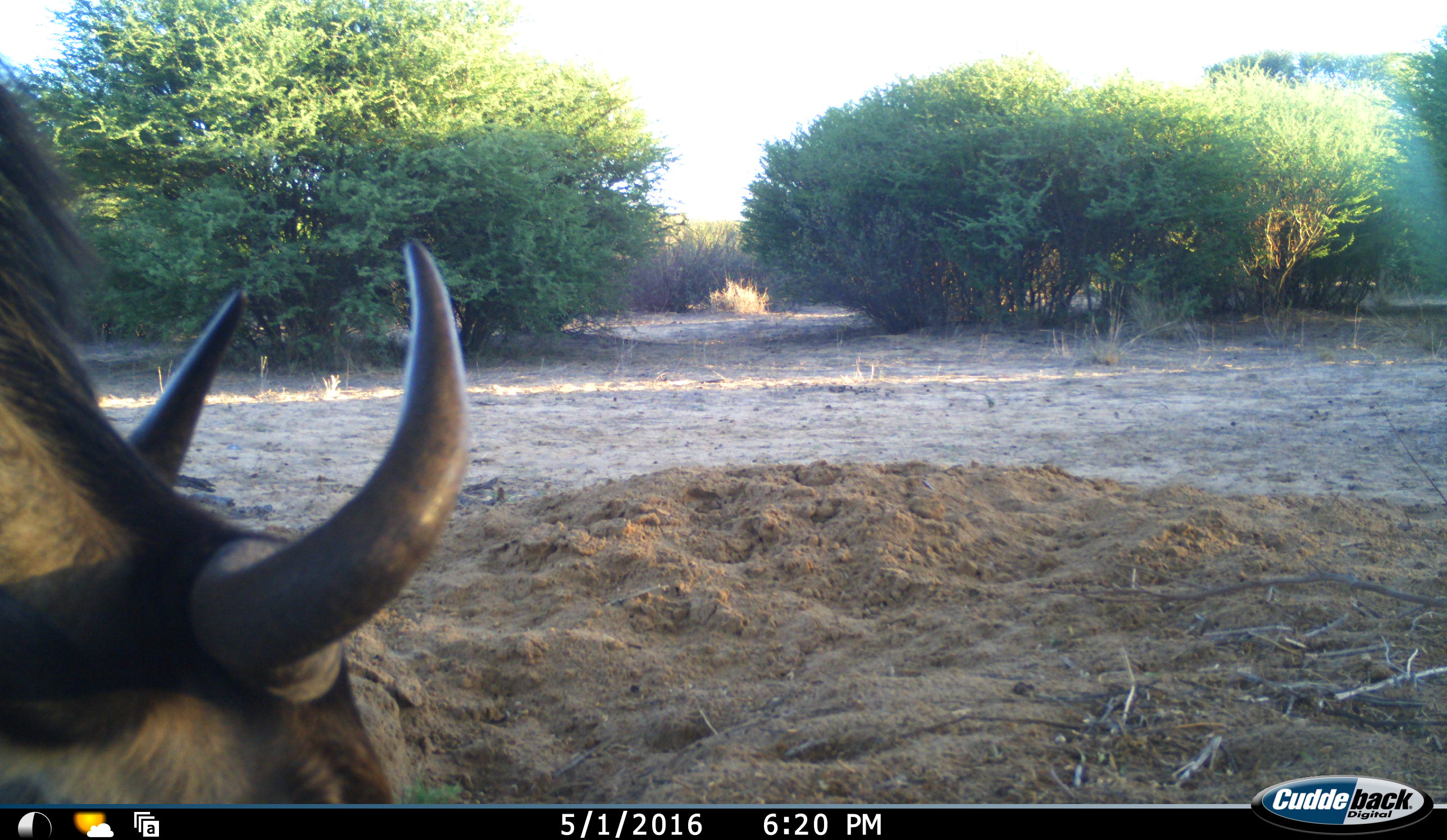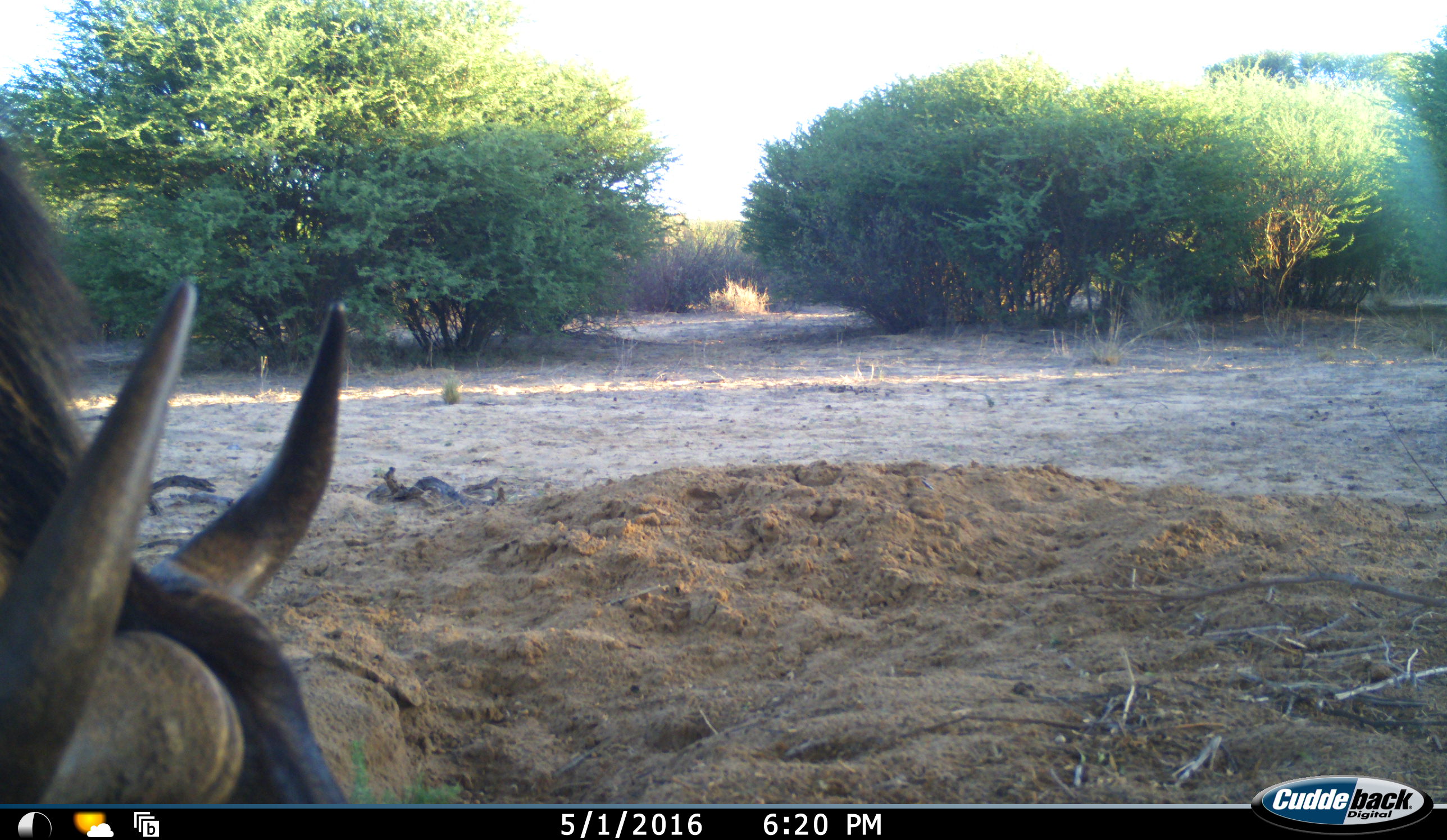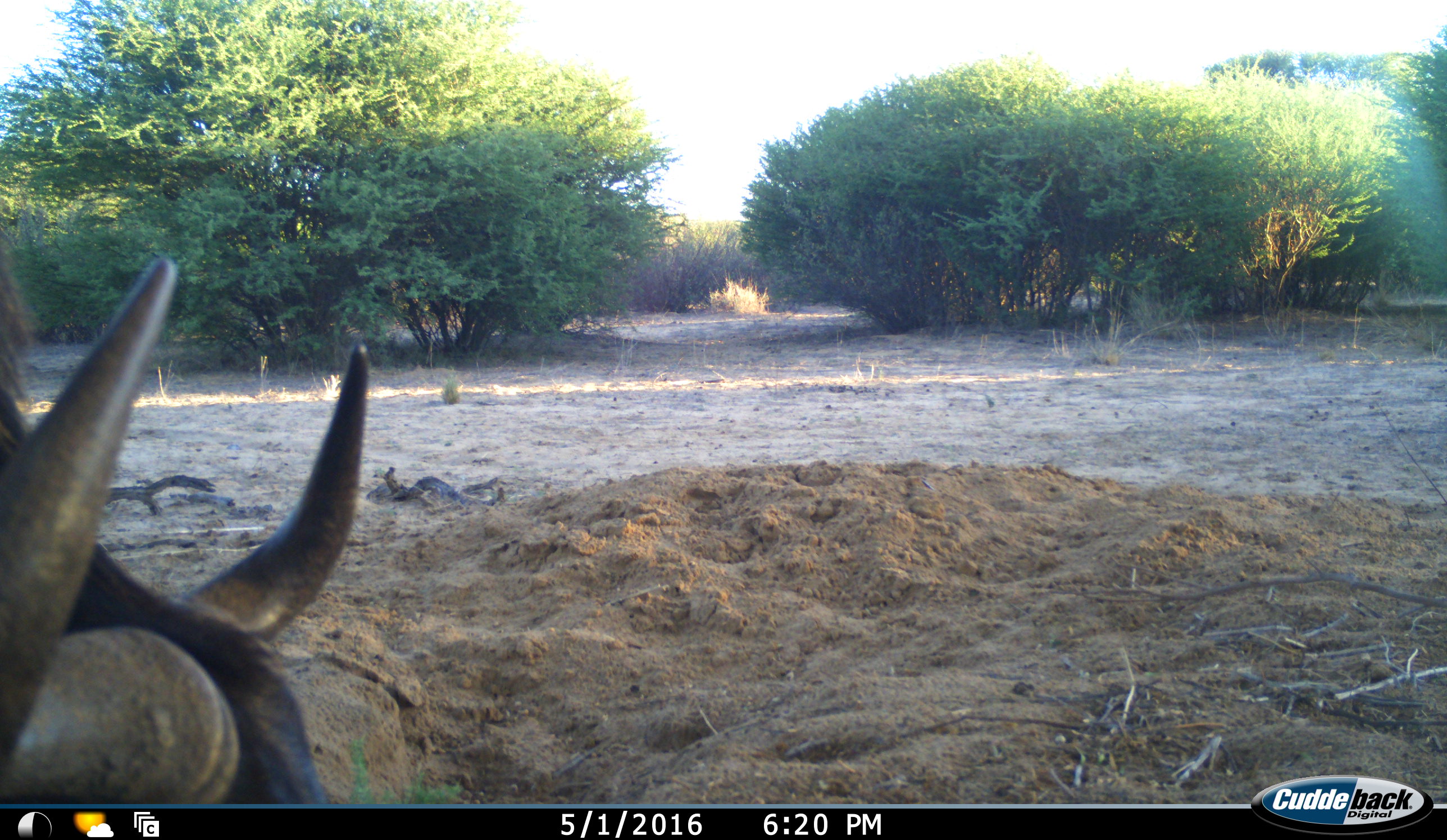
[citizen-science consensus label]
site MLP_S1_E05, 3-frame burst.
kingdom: Animalia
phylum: Chordata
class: Mammalia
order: Artiodactyla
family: Bovidae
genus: Connochaetes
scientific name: Connochaetes taurinus taurinus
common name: blue wildebeest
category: wildebeestblue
Wildebeestblue (blue wildebeest) (Connochaetes taurinus taurinus), count 1. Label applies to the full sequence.